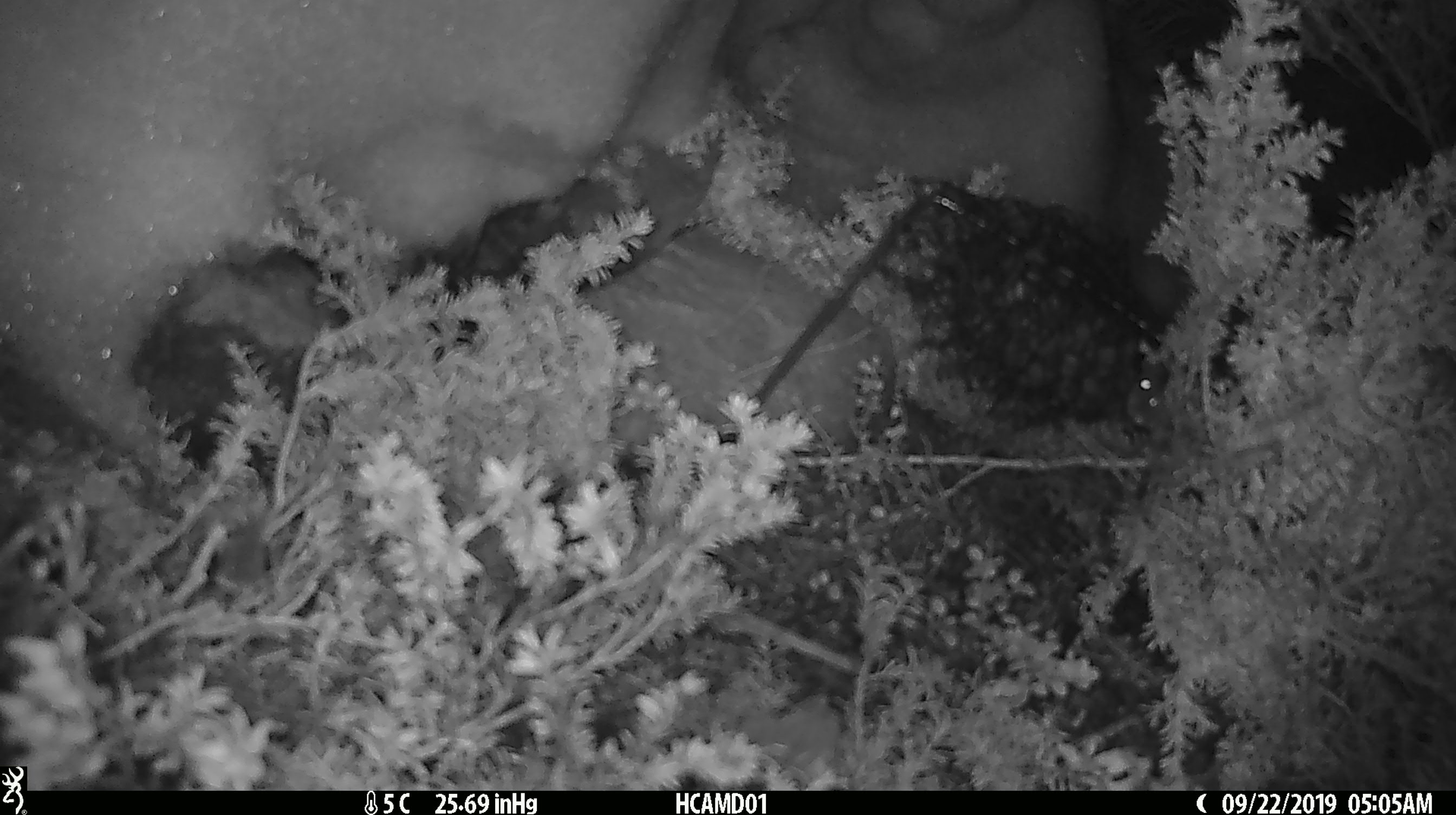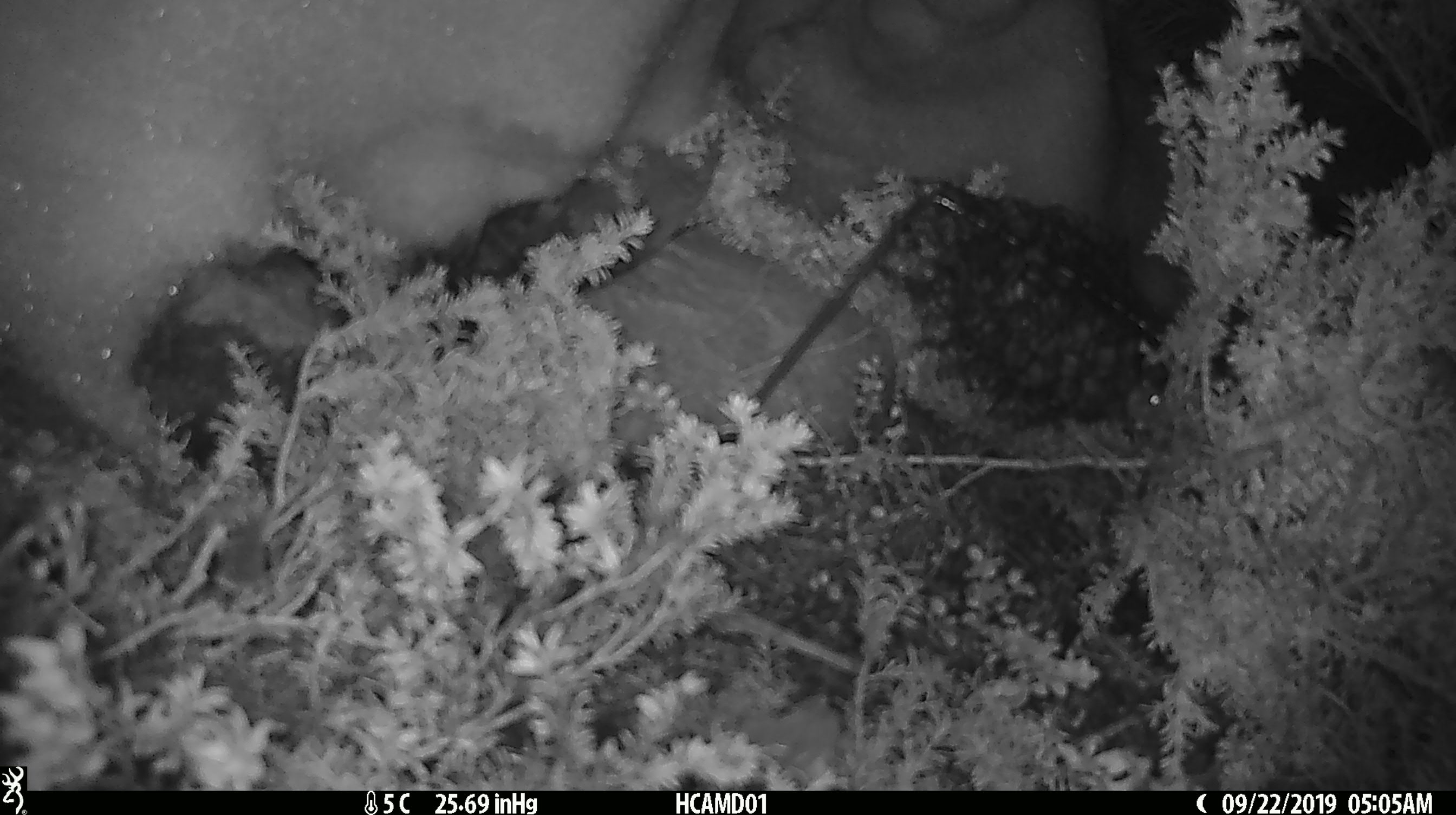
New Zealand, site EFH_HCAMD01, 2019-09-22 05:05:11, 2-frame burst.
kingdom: Animalia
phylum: Chordata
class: Mammalia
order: Rodentia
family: Muridae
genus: Mus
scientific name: Mus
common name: mouse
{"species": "mouse (Mus)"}